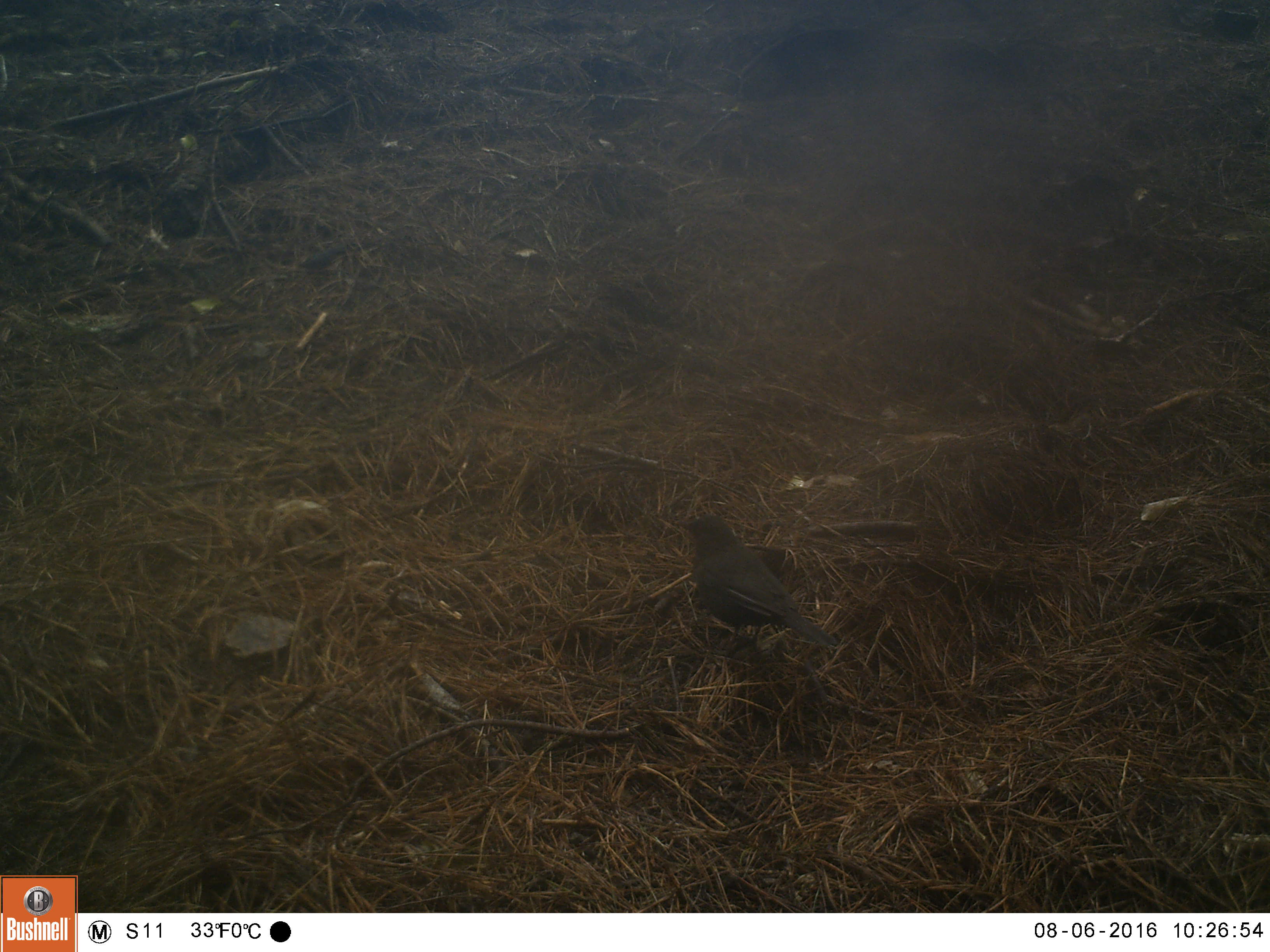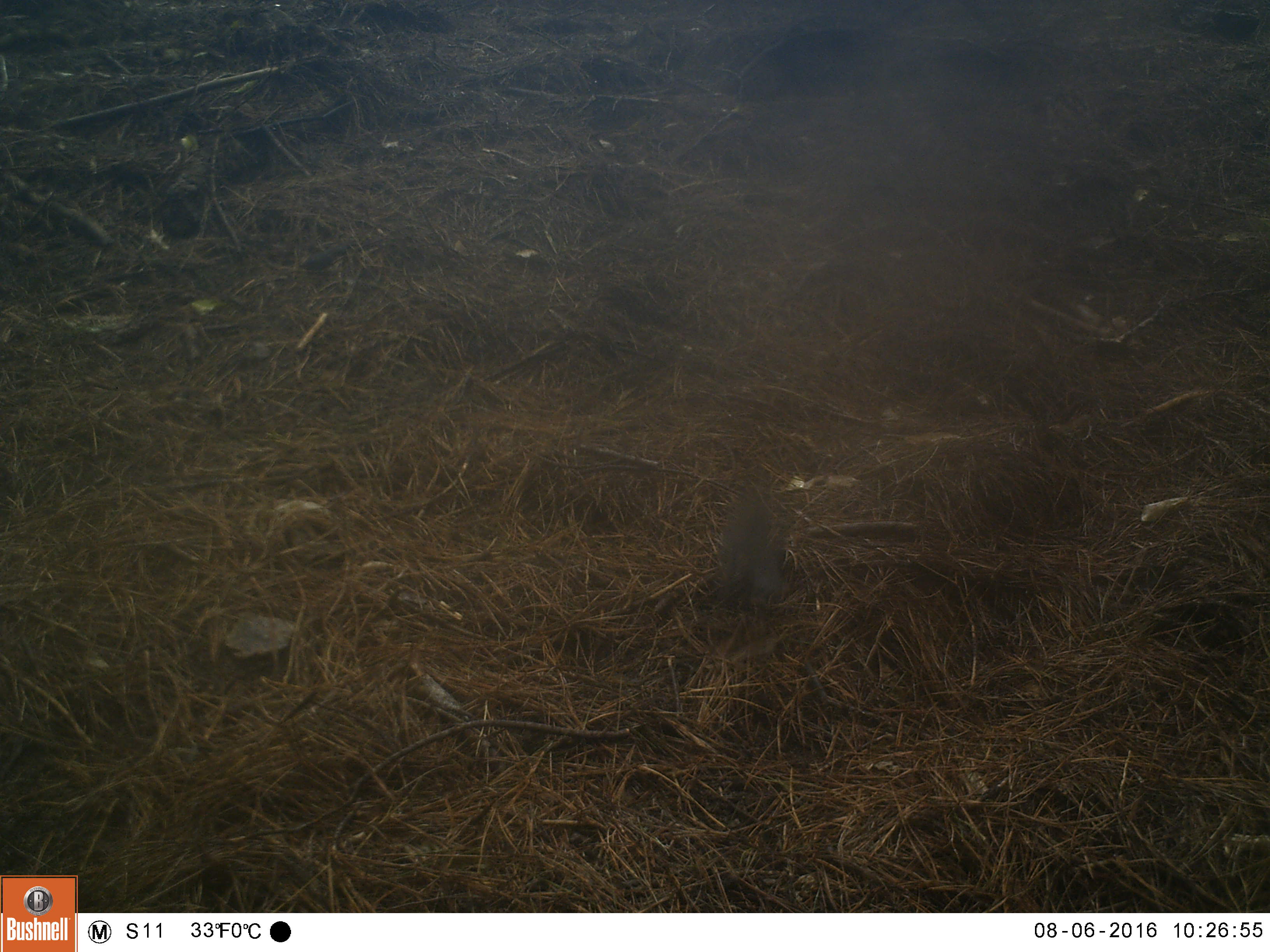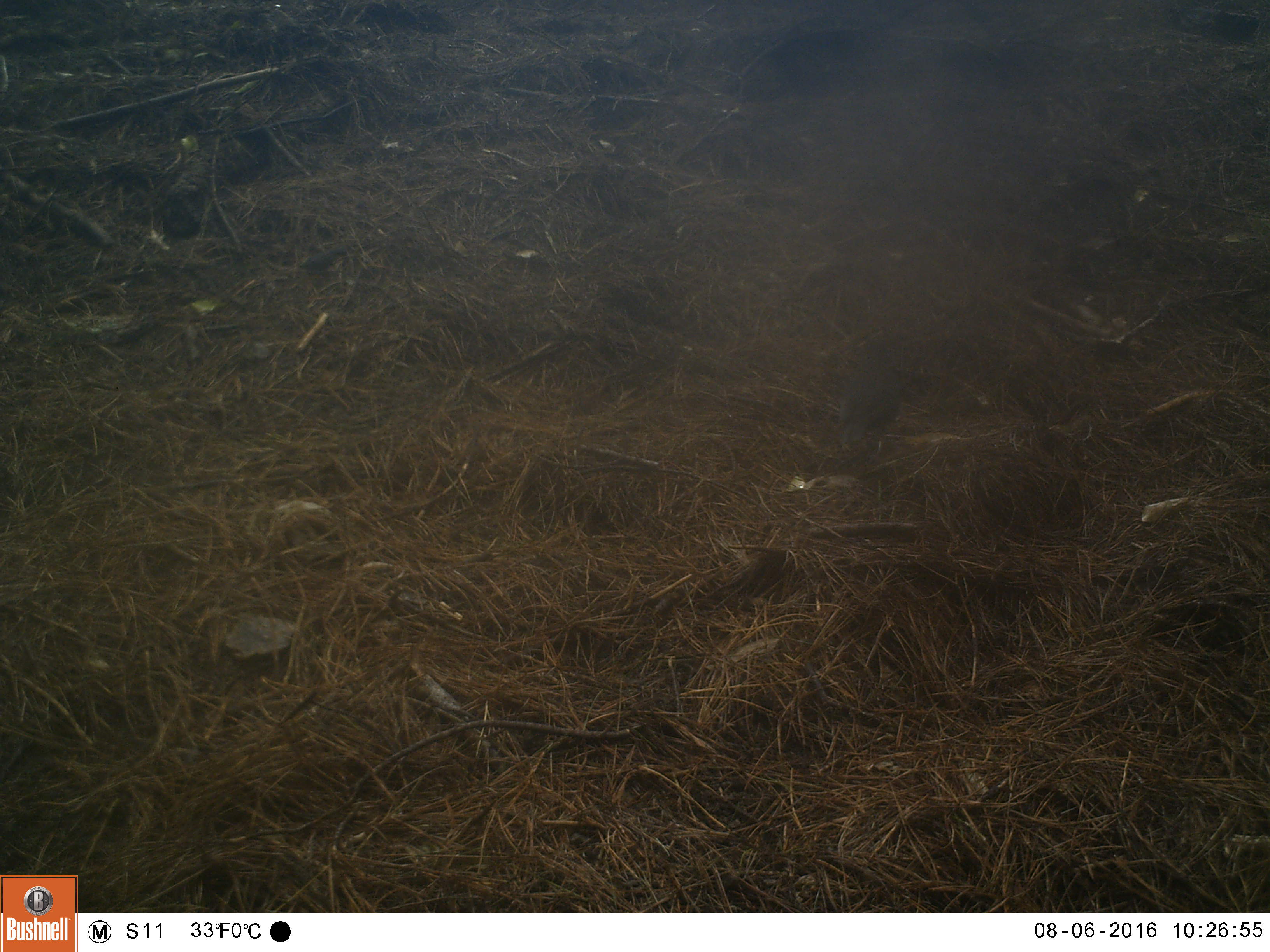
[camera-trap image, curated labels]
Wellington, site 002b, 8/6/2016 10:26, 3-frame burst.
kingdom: Animalia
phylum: Chordata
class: Aves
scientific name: Aves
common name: bird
Bird (Aves).